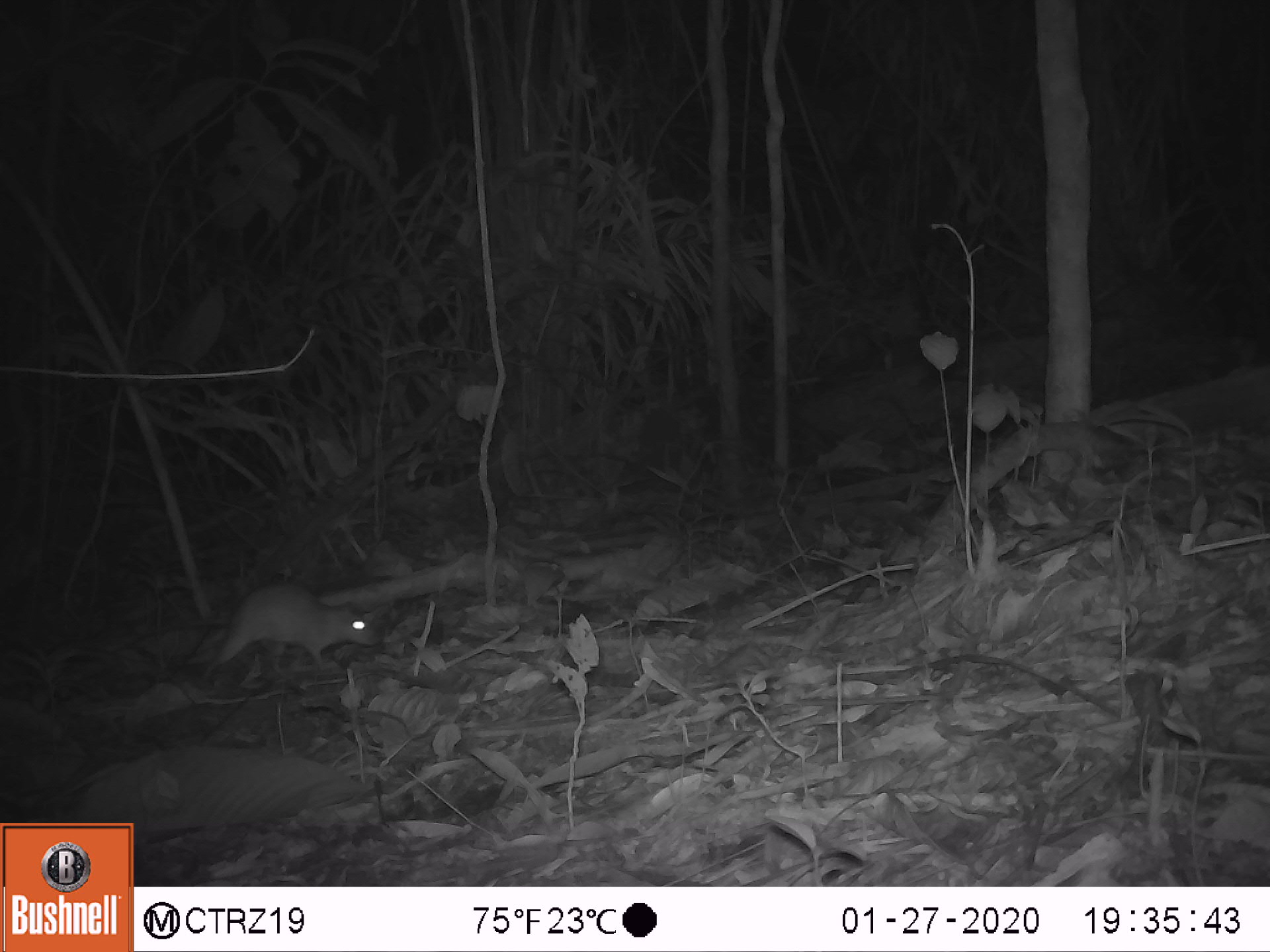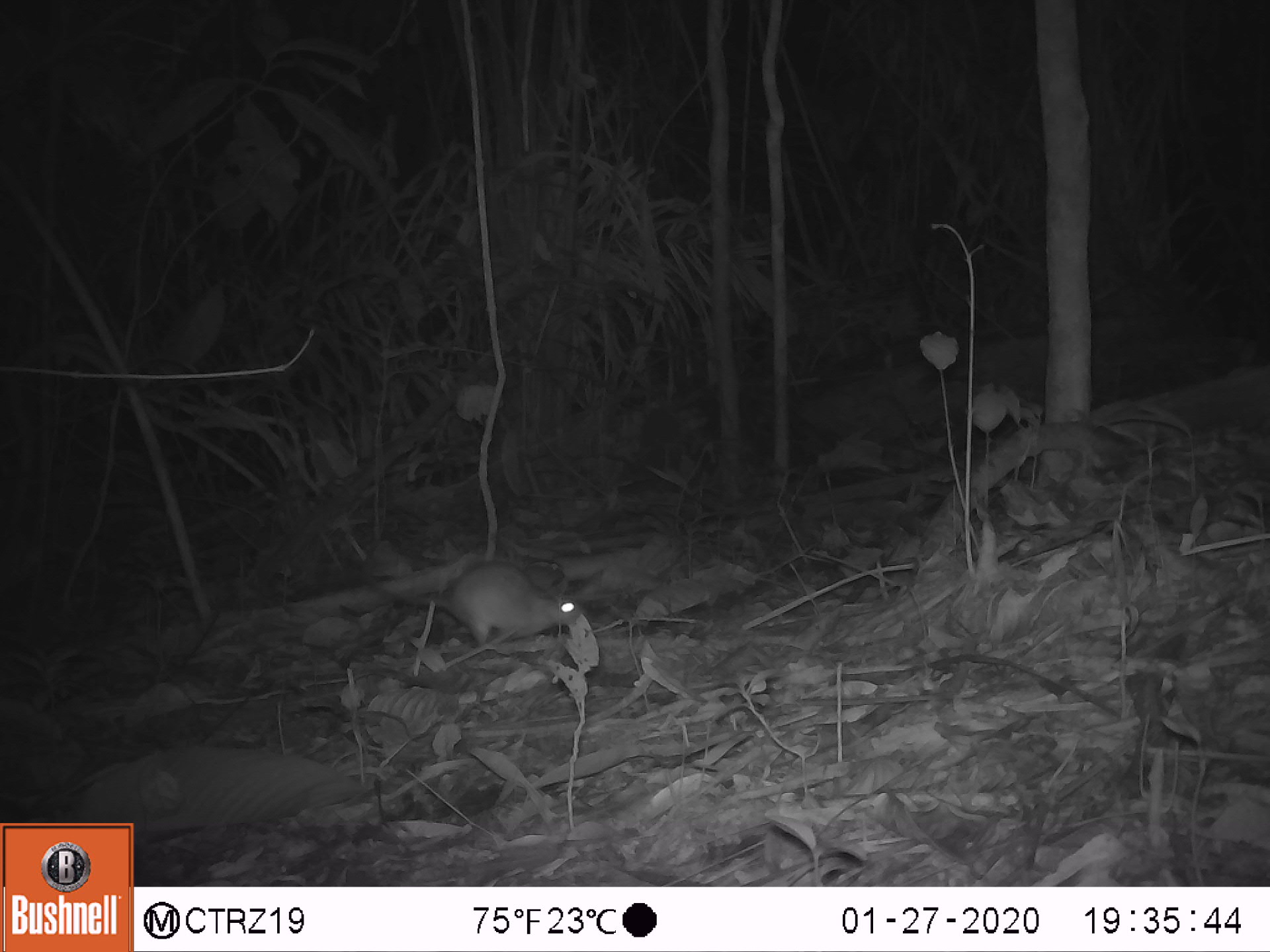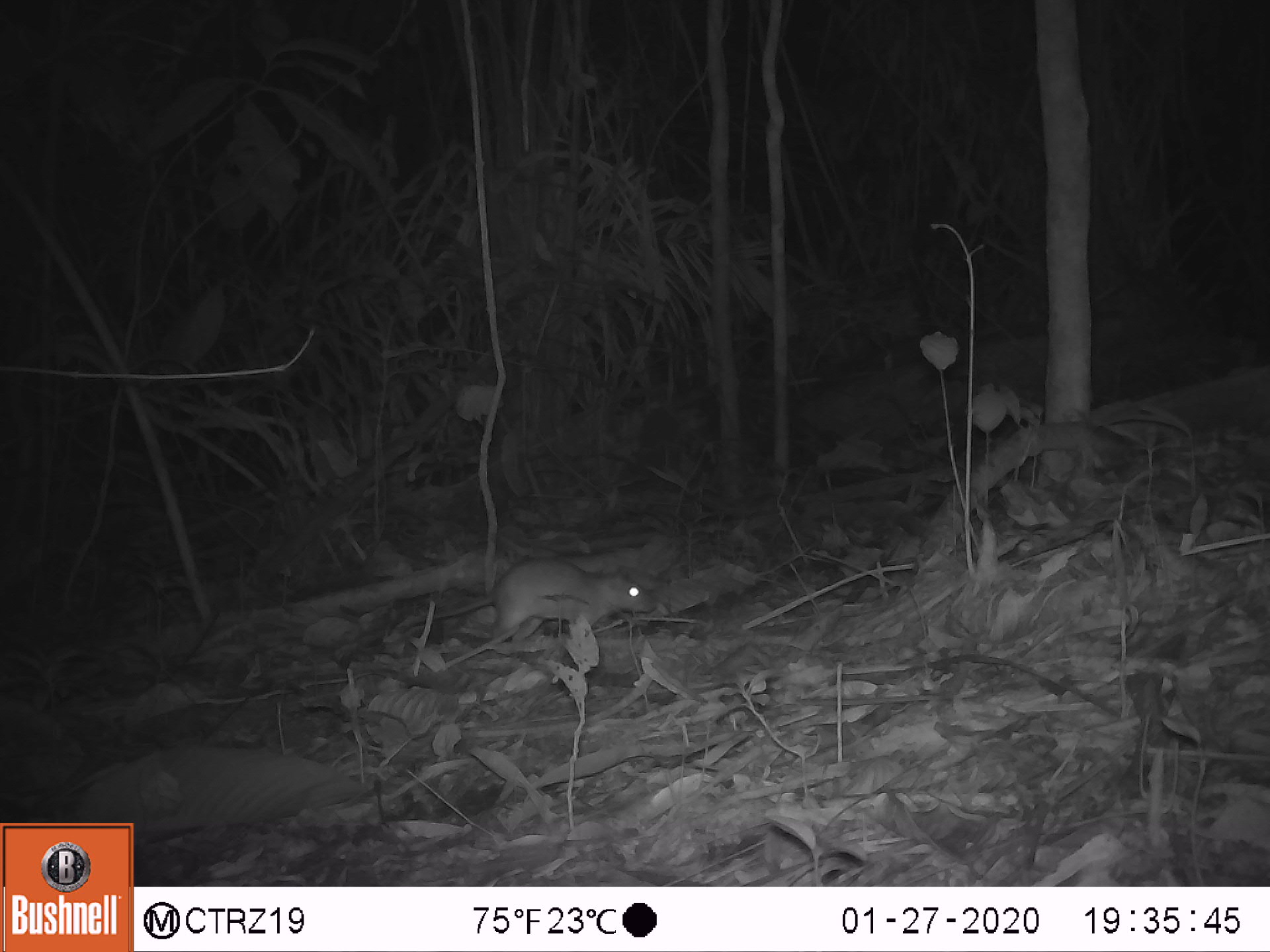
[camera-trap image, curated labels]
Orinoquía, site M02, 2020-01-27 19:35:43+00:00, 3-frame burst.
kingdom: Animalia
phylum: Chordata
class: Mammalia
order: Rodentia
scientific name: Rodentia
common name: rodent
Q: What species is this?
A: Rodent (Rodentia).